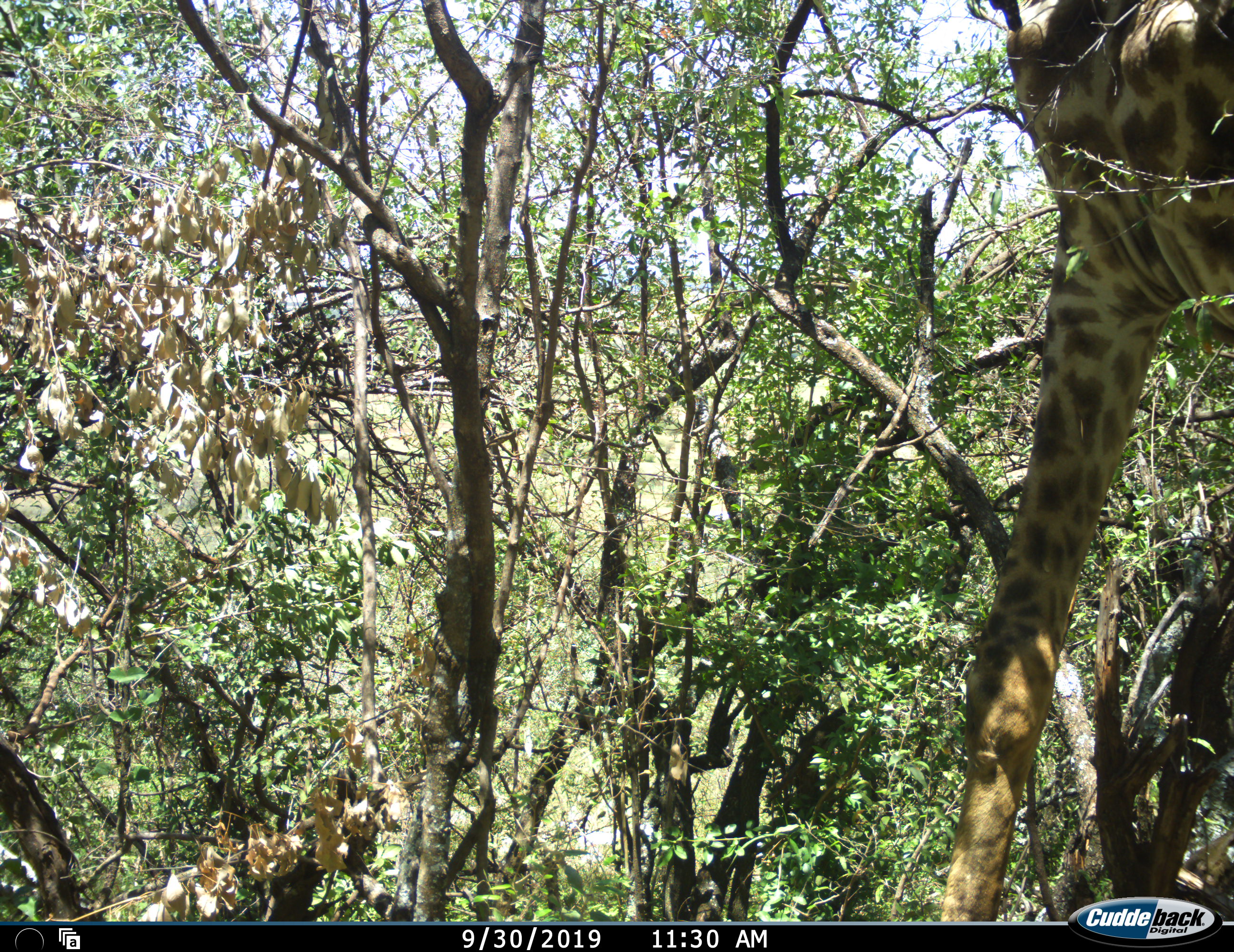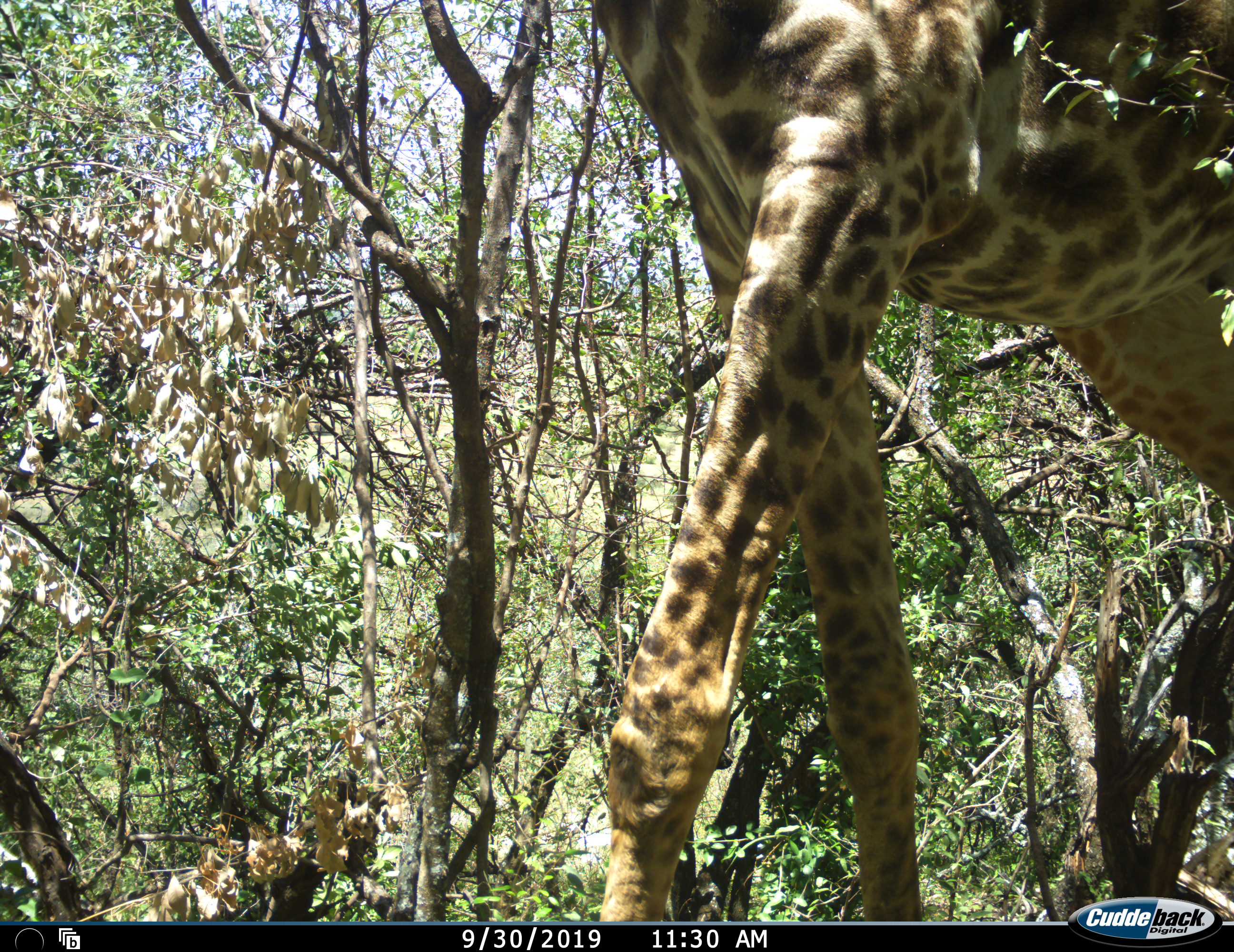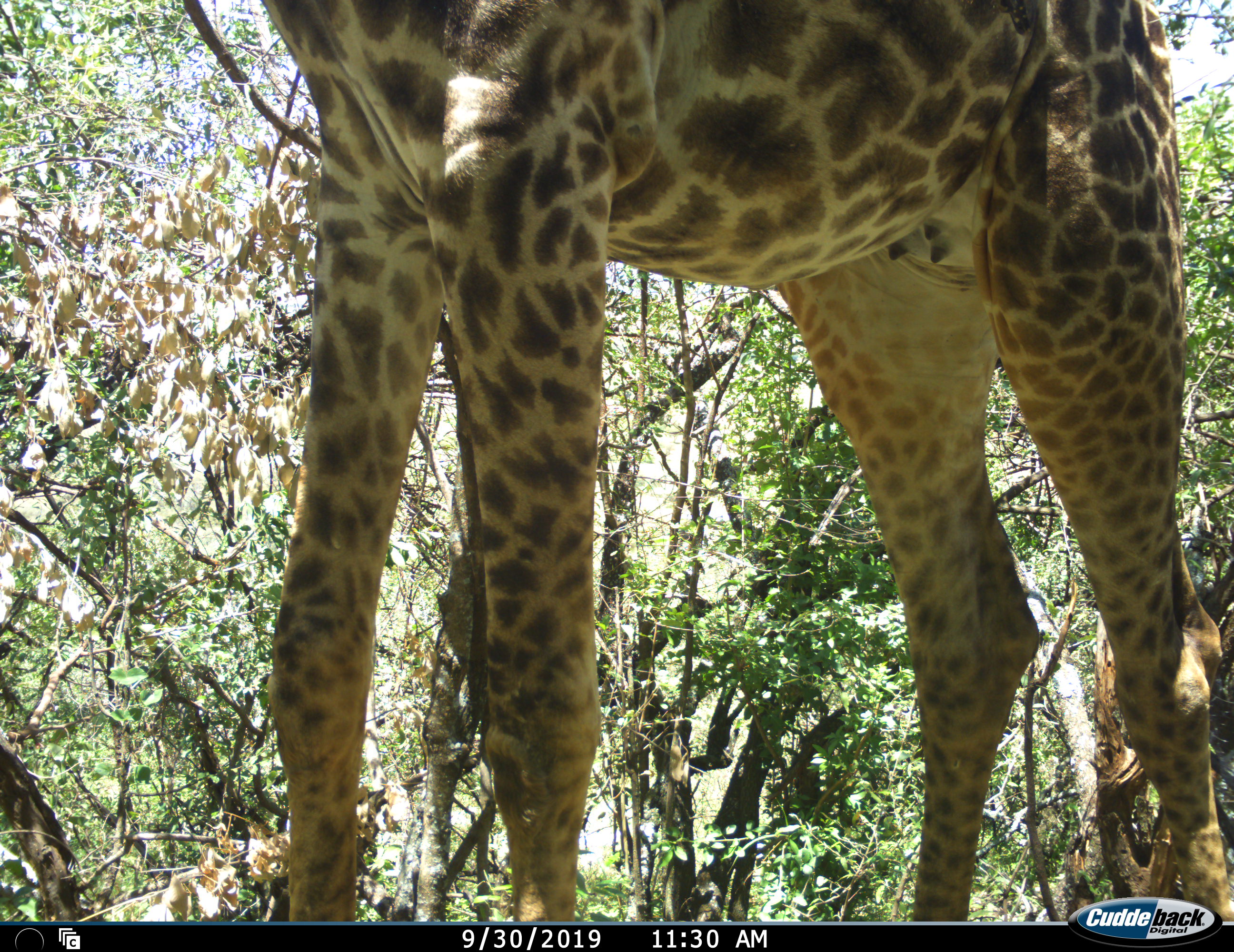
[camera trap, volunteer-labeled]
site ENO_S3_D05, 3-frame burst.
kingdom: Animalia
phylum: Chordata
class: Mammalia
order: Artiodactyla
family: Giraffidae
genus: Giraffa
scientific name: Giraffa camelopardalis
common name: giraffe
Giraffe (Giraffa camelopardalis), count 1. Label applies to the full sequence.